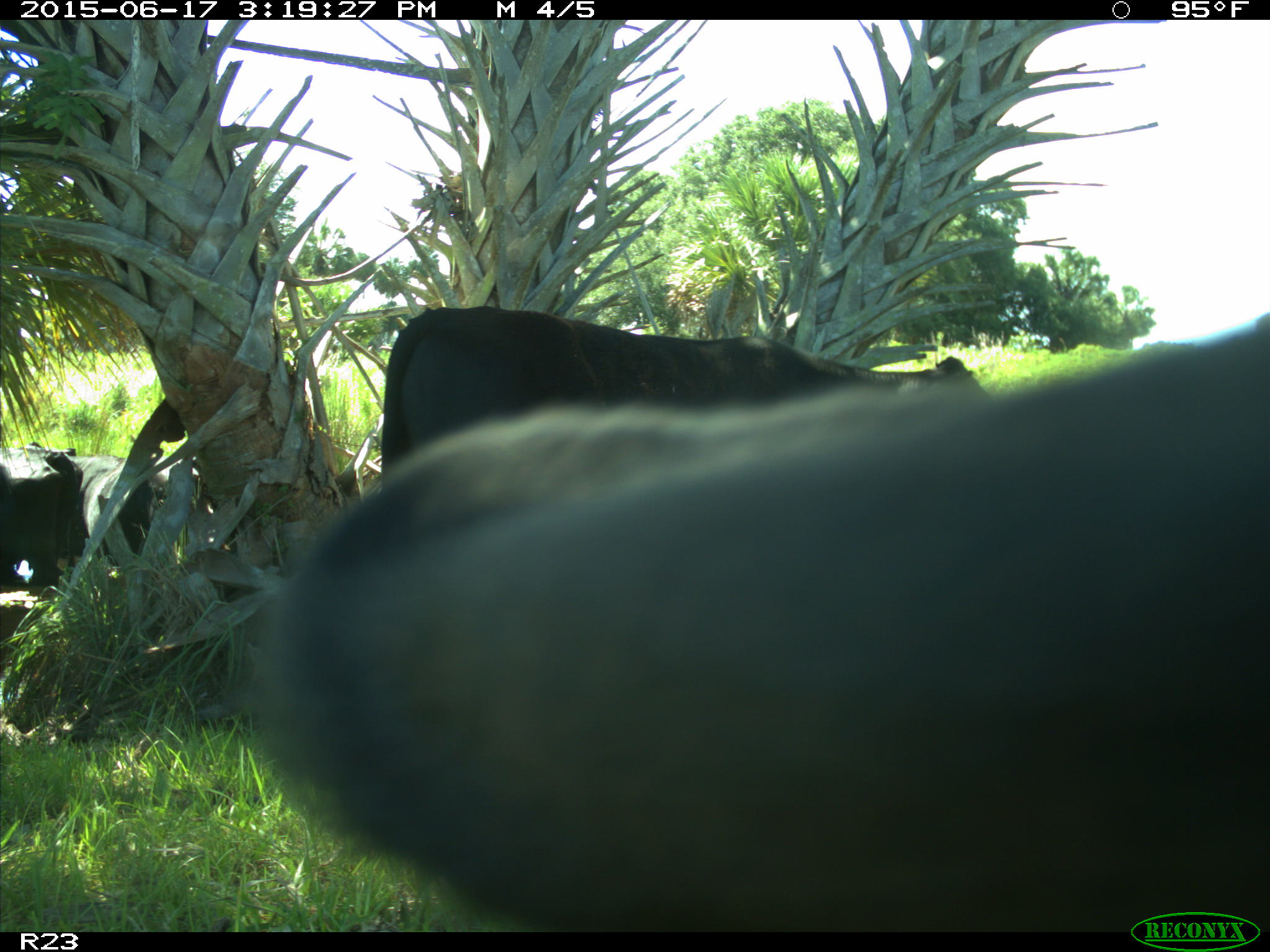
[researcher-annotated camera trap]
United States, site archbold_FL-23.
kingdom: Animalia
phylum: Chordata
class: Mammalia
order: Artiodactyla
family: Bovidae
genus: Bos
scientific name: Bos taurus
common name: domestic cow